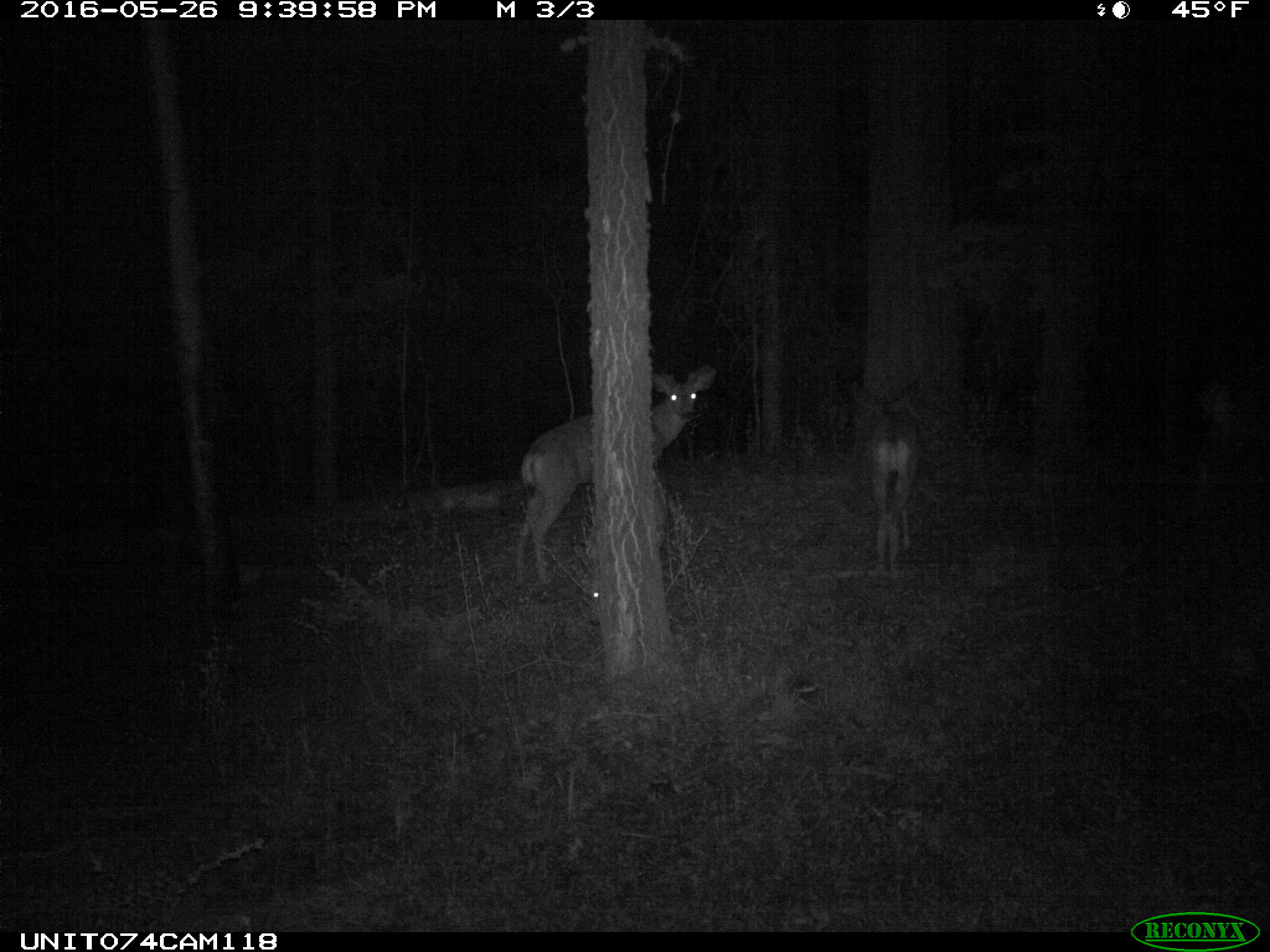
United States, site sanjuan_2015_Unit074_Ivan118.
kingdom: Animalia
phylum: Chordata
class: Mammalia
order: Artiodactyla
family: Cervidae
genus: Odocoileus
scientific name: Odocoileus hemionus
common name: mule deer